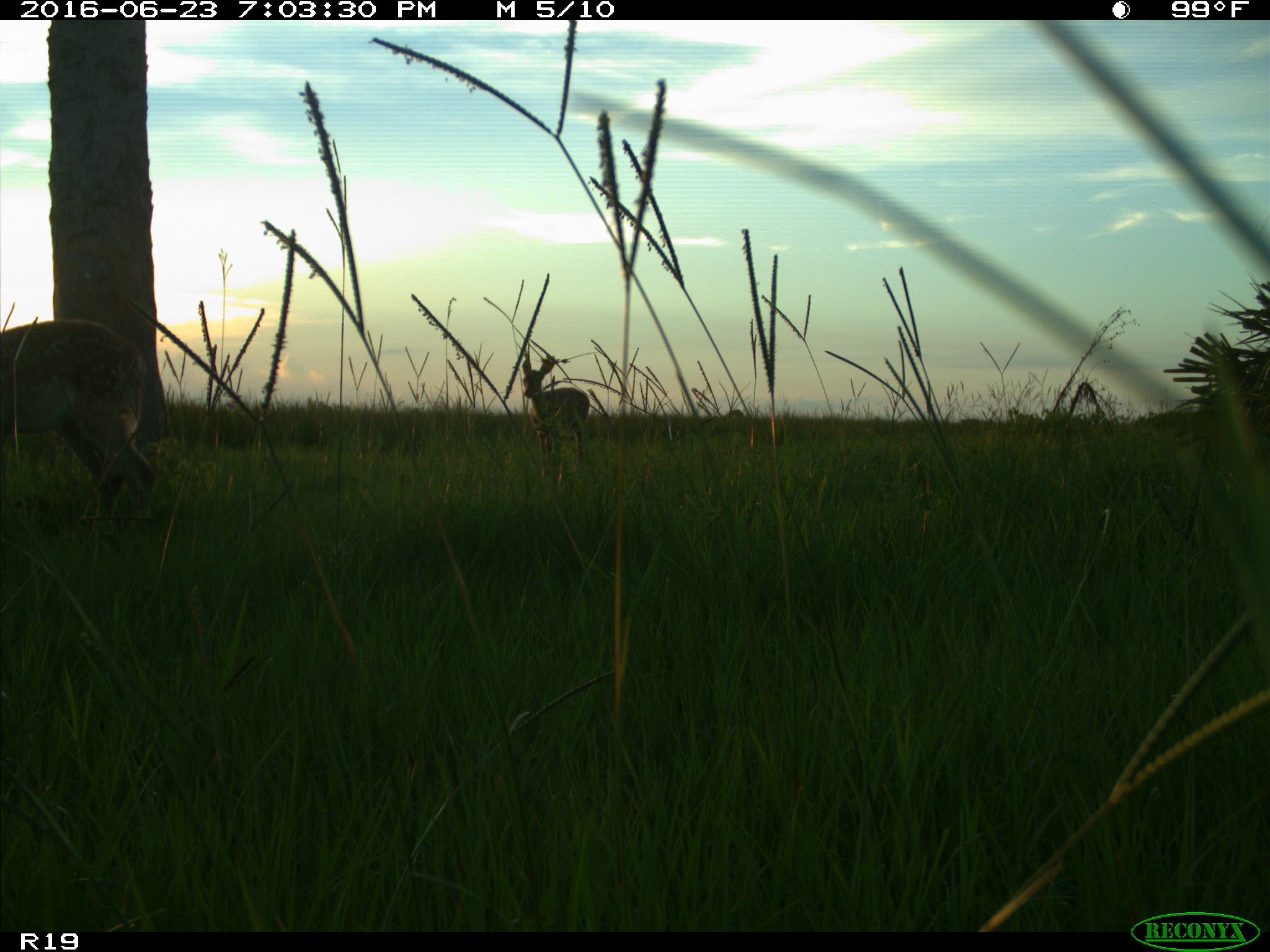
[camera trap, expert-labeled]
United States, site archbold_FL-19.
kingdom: Animalia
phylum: Chordata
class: Mammalia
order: Artiodactyla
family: Cervidae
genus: Odocoileus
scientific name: Odocoileus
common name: deer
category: unidentified deer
Unidentified deer (deer) (Odocoileus).